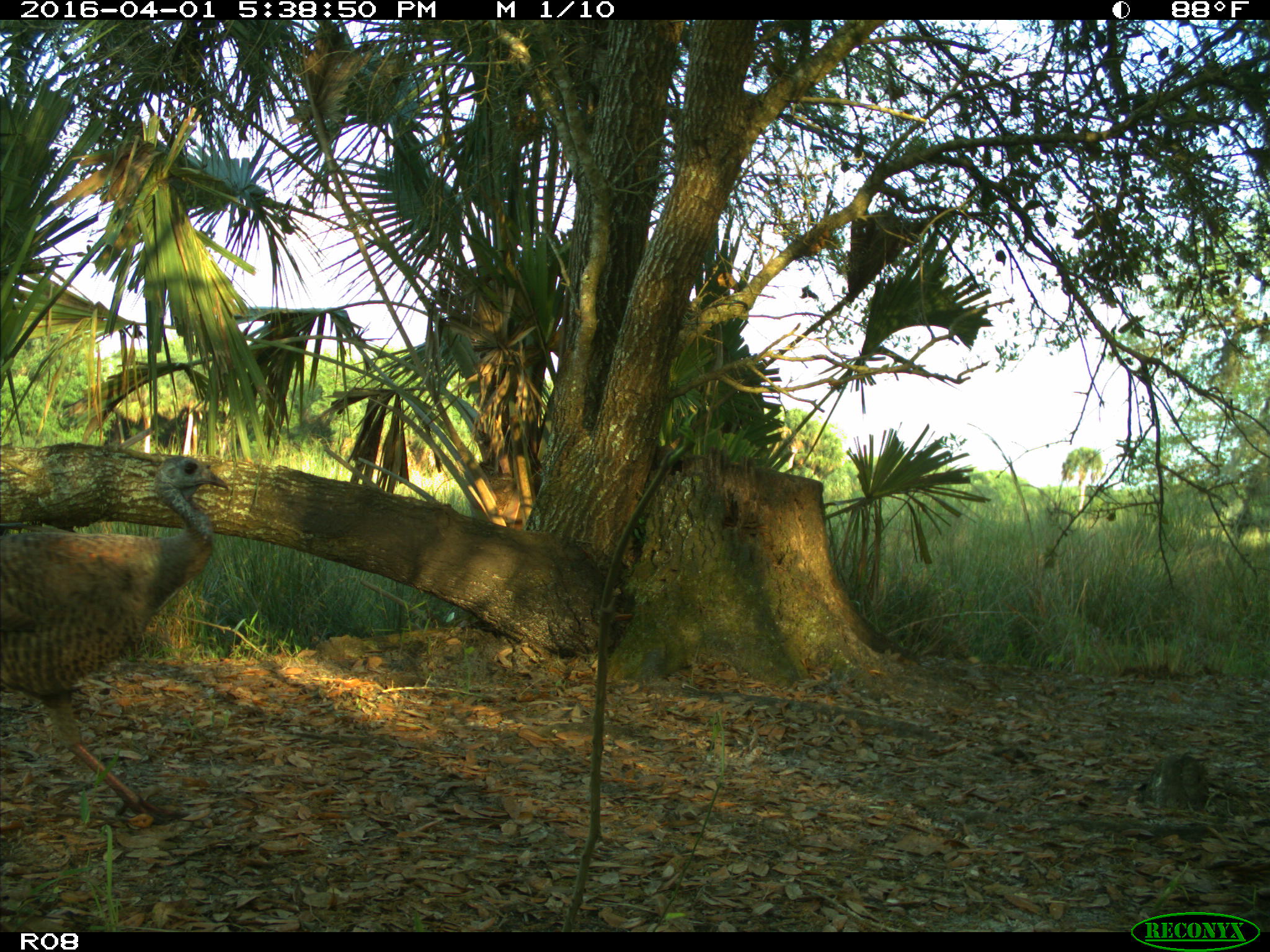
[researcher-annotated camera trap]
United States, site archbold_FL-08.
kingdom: Animalia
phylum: Chordata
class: Aves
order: Galliformes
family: Phasianidae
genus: Meleagris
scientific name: Meleagris gallopavo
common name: wild turkey